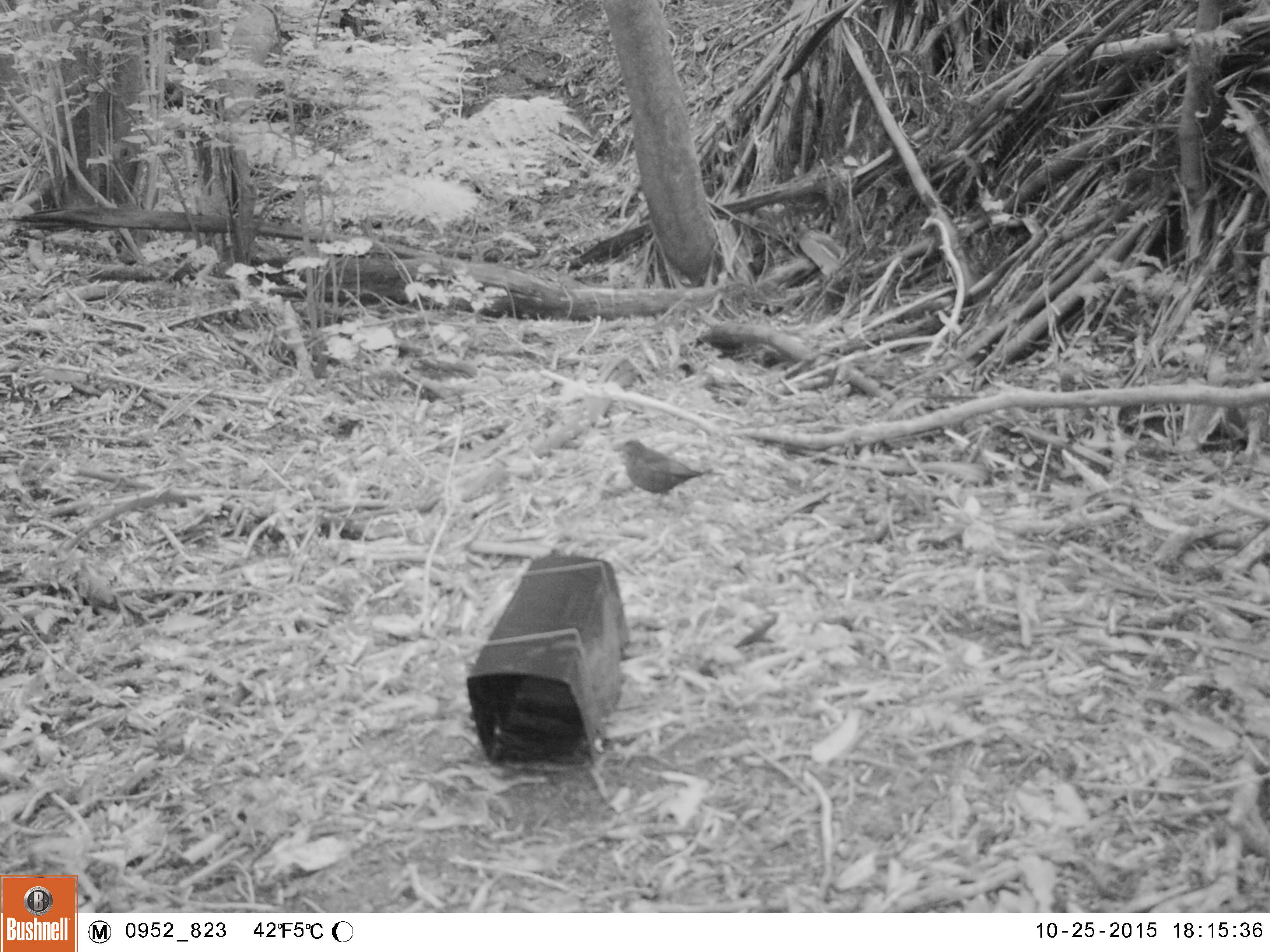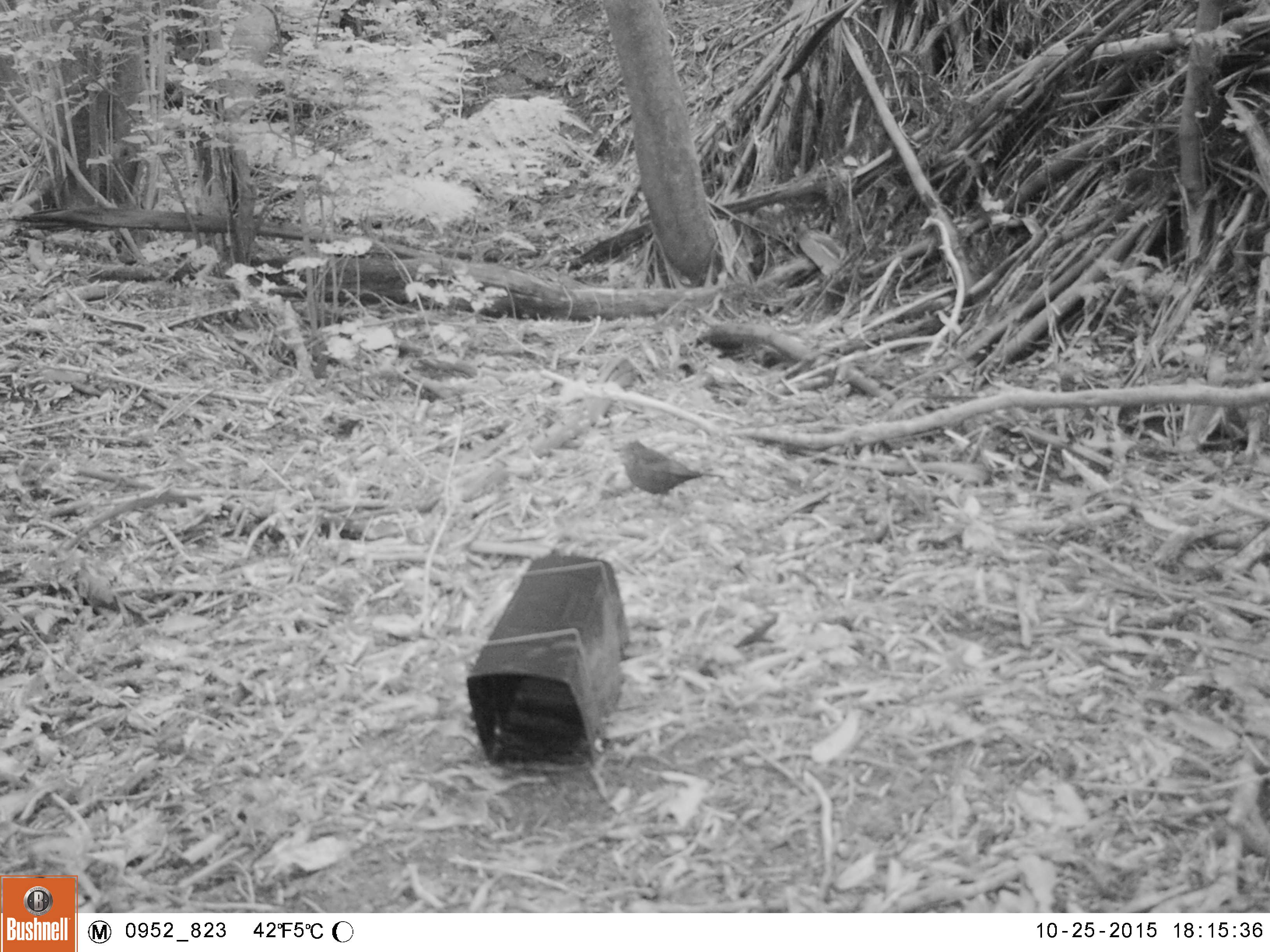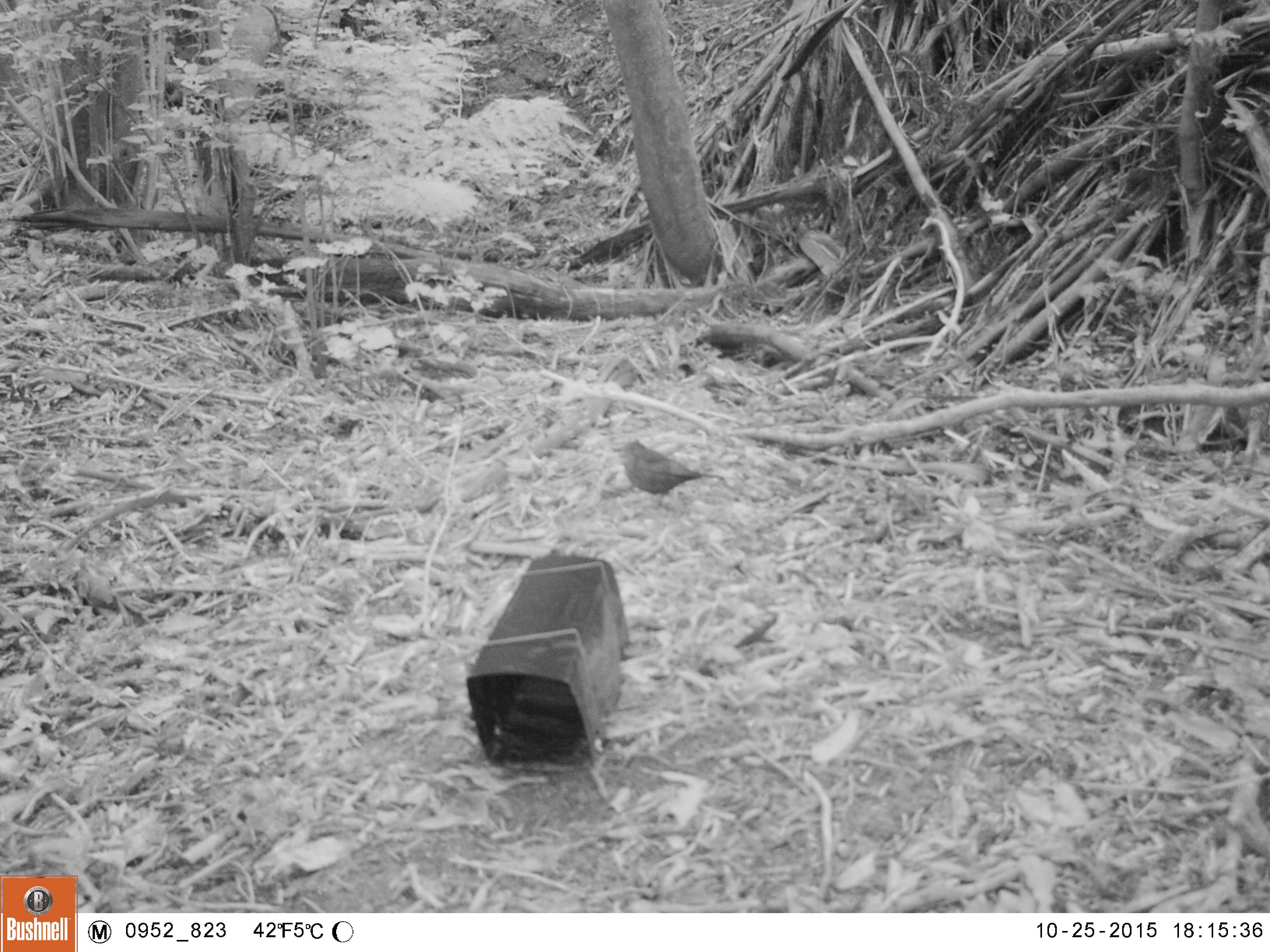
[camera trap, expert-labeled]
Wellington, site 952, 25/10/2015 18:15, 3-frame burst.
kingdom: Animalia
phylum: Chordata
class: Aves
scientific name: Aves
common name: bird